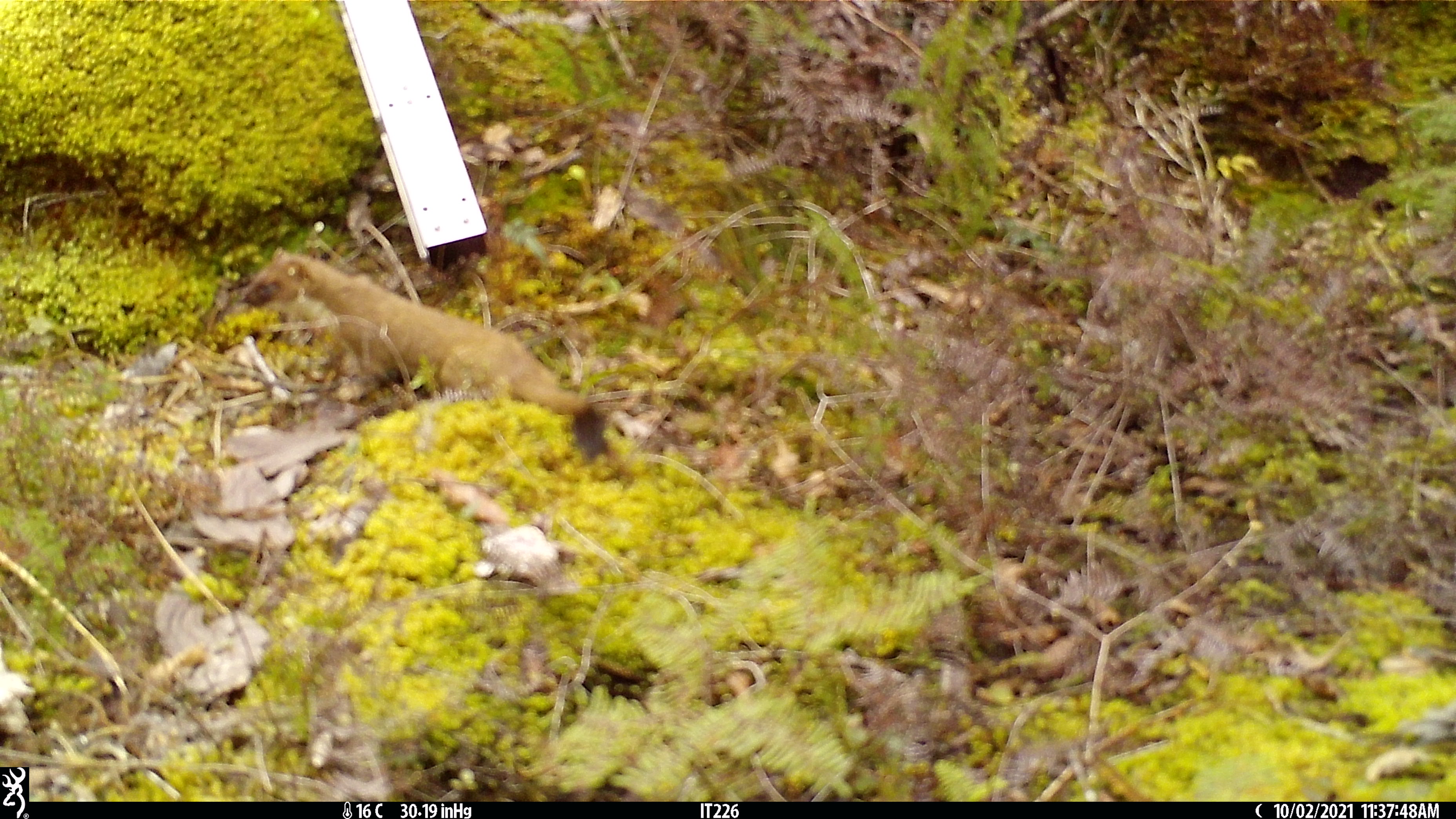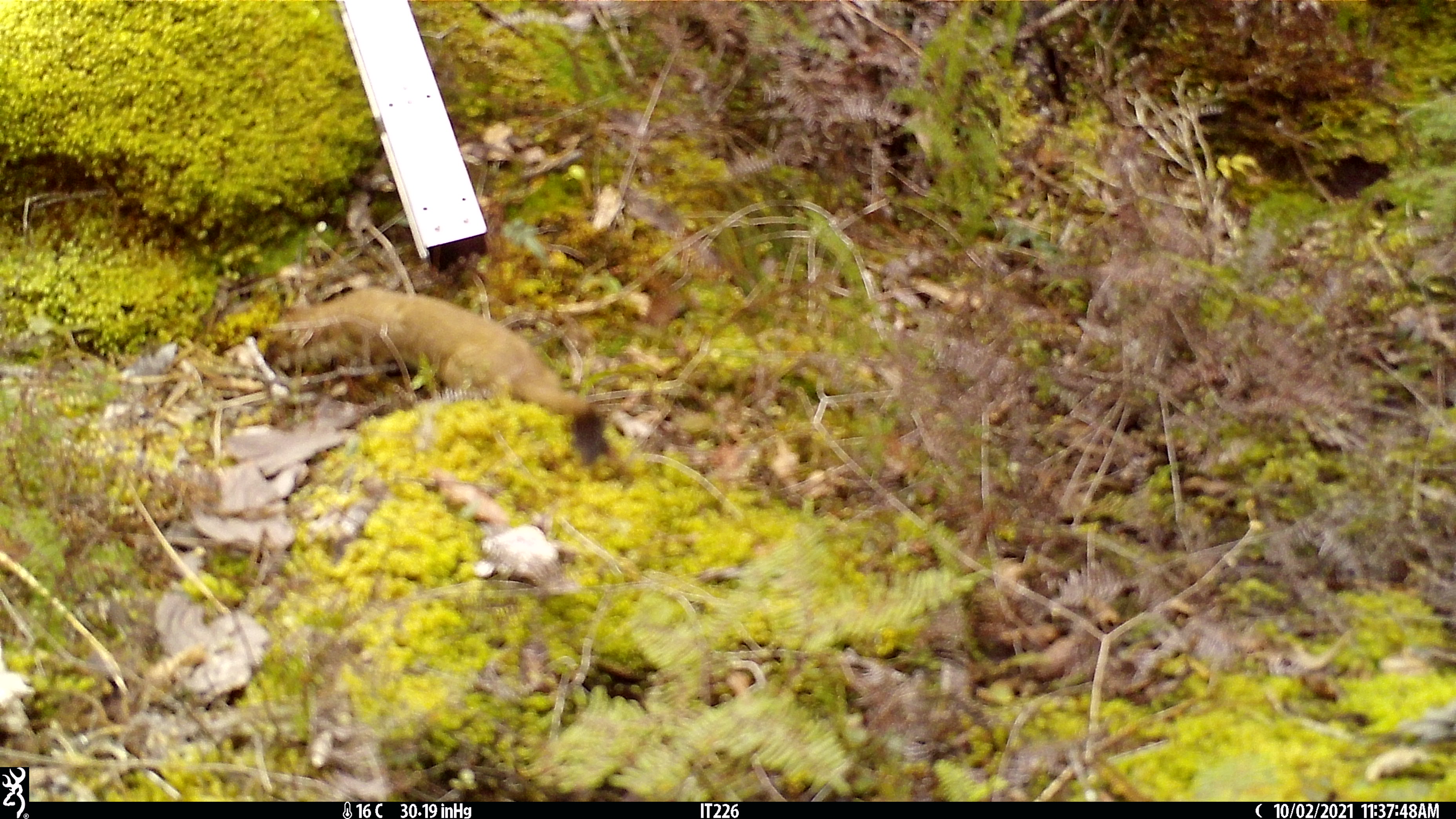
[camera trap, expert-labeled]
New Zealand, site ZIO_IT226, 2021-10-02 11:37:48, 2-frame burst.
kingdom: Animalia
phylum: Chordata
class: Mammalia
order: Carnivora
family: Mustelidae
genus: Mustela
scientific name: Mustela erminea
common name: stoat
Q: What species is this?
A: Stoat (Mustela erminea).